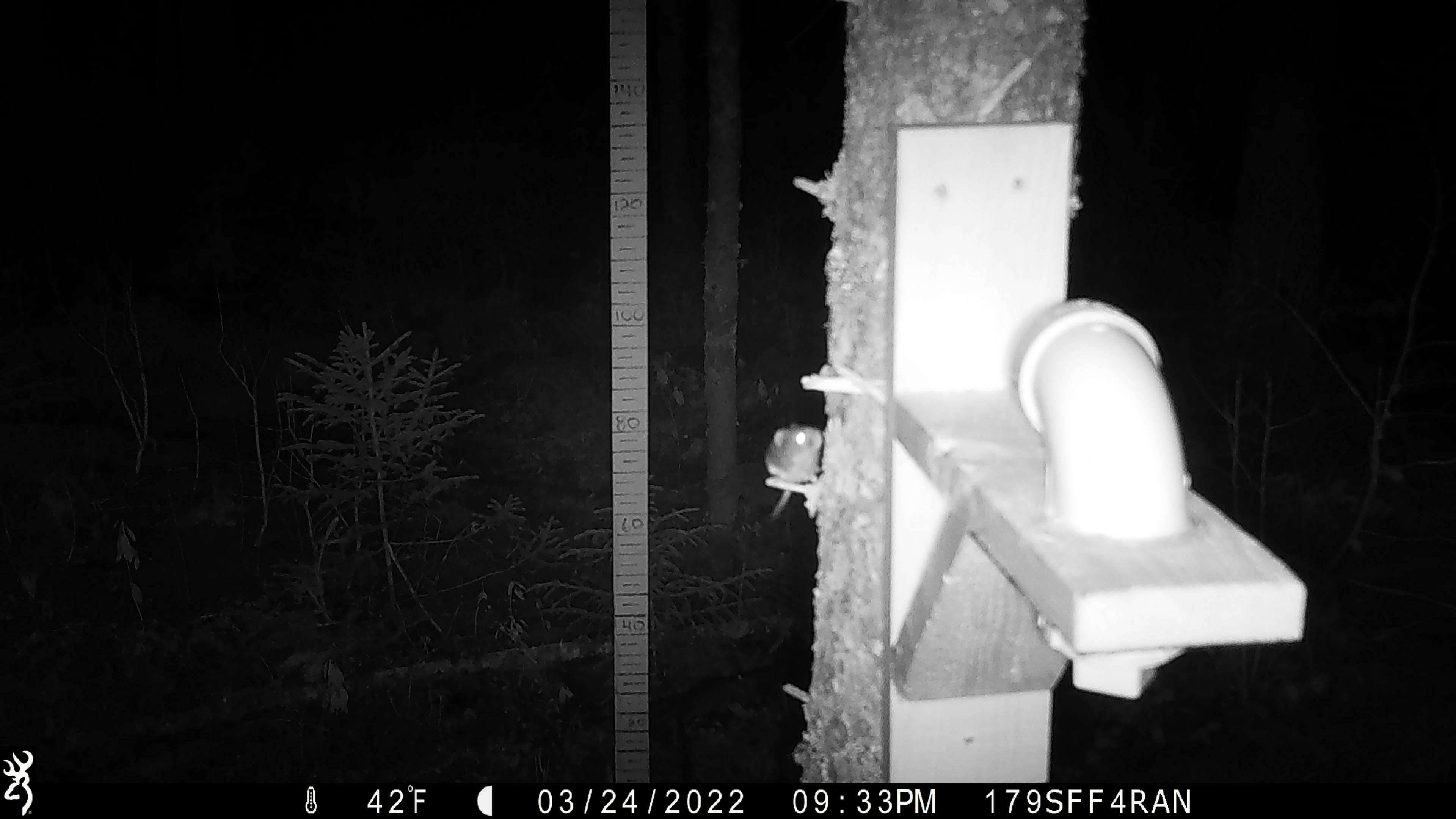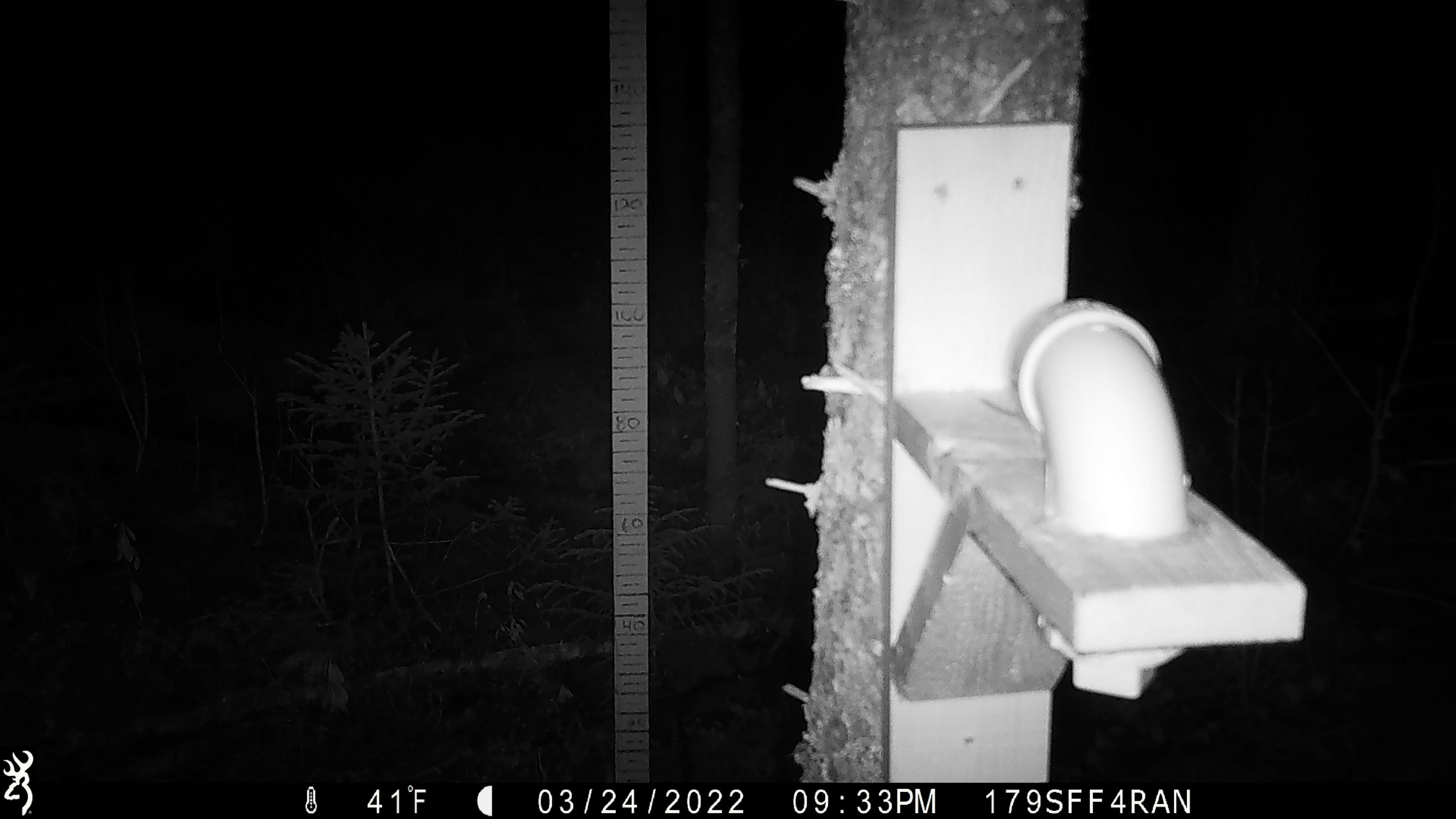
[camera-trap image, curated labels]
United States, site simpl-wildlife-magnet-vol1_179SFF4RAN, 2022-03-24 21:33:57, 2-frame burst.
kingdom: Animalia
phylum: Chordata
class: Mammalia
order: Rodentia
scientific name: Rodentia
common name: mouse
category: mouse sp.